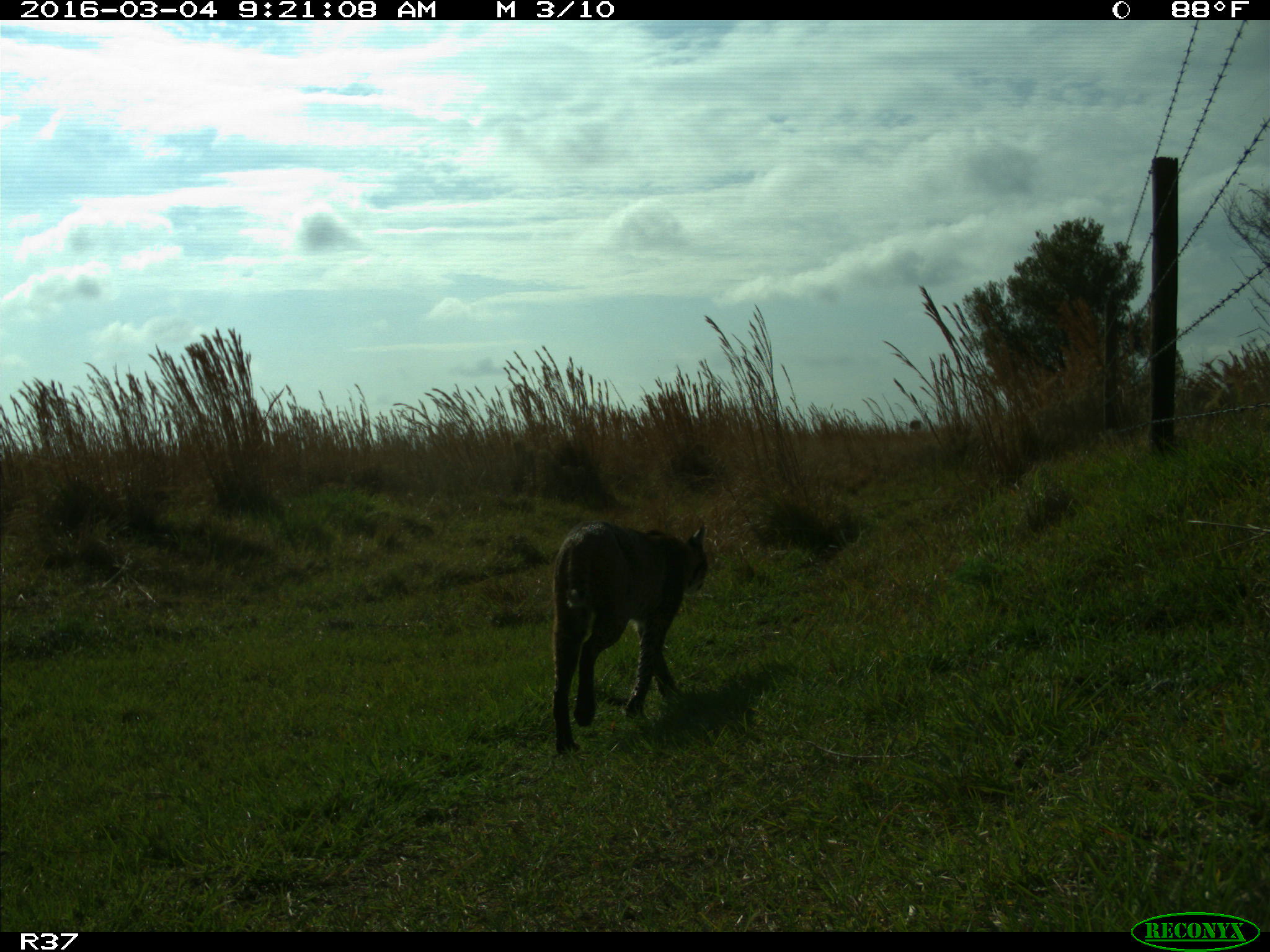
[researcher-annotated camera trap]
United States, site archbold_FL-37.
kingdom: Animalia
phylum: Chordata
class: Mammalia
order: Carnivora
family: Felidae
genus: Lynx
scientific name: Lynx rufus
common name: bobcat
Lynx rufus (bobcat).